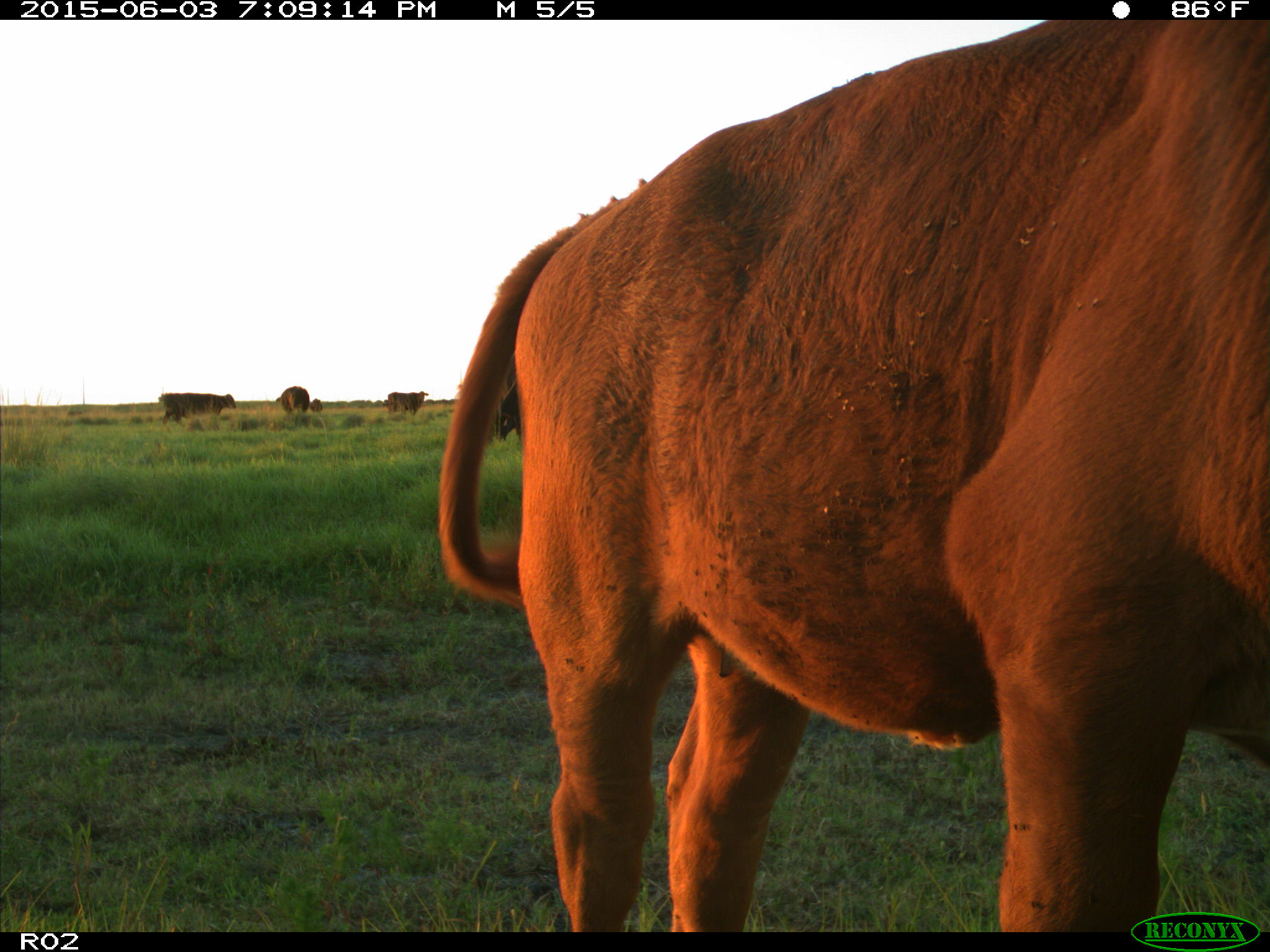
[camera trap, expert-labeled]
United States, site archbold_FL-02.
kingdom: Animalia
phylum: Chordata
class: Mammalia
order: Artiodactyla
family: Bovidae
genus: Bos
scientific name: Bos taurus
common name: domestic cow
Bos taurus (domestic cow).